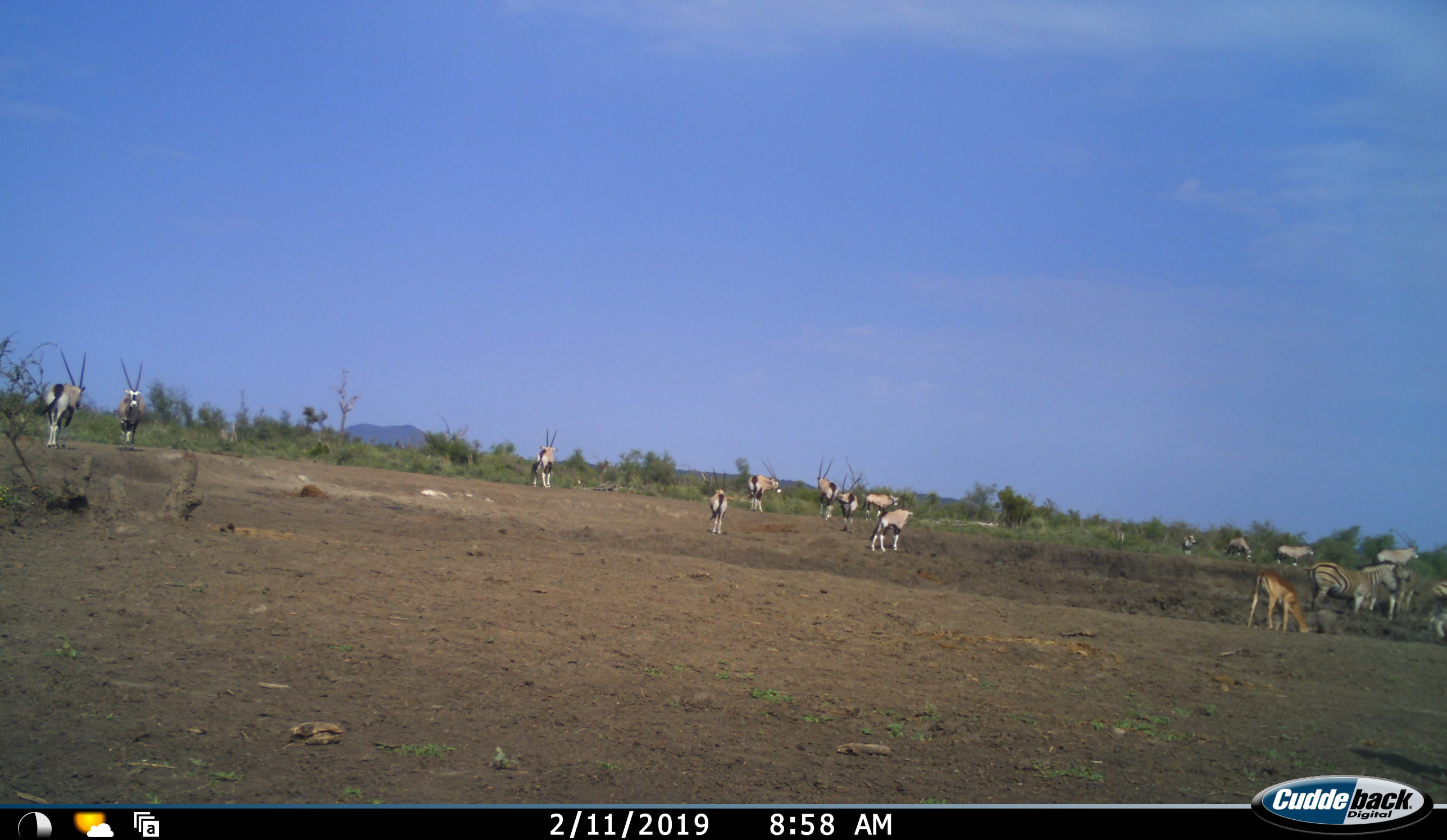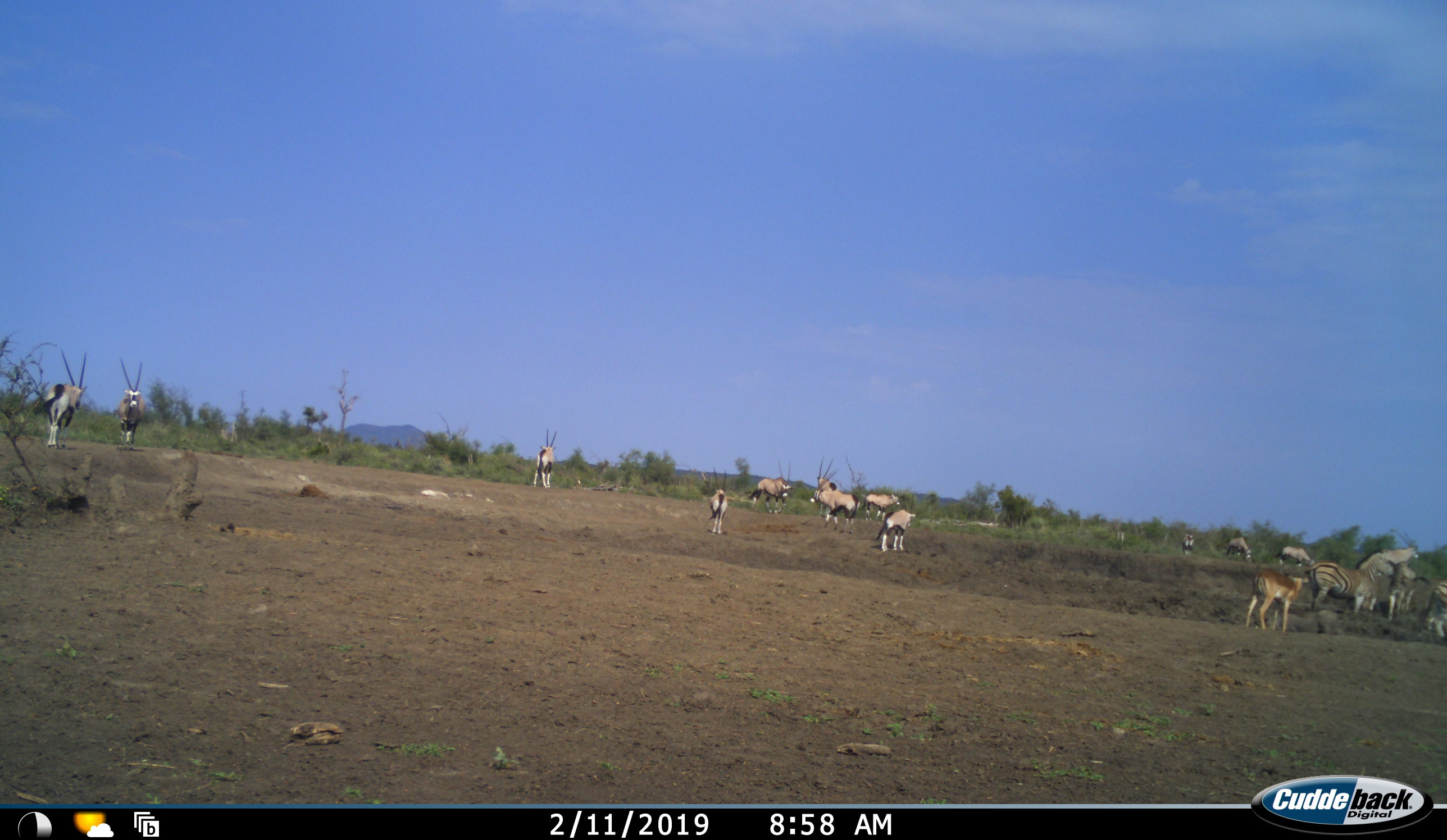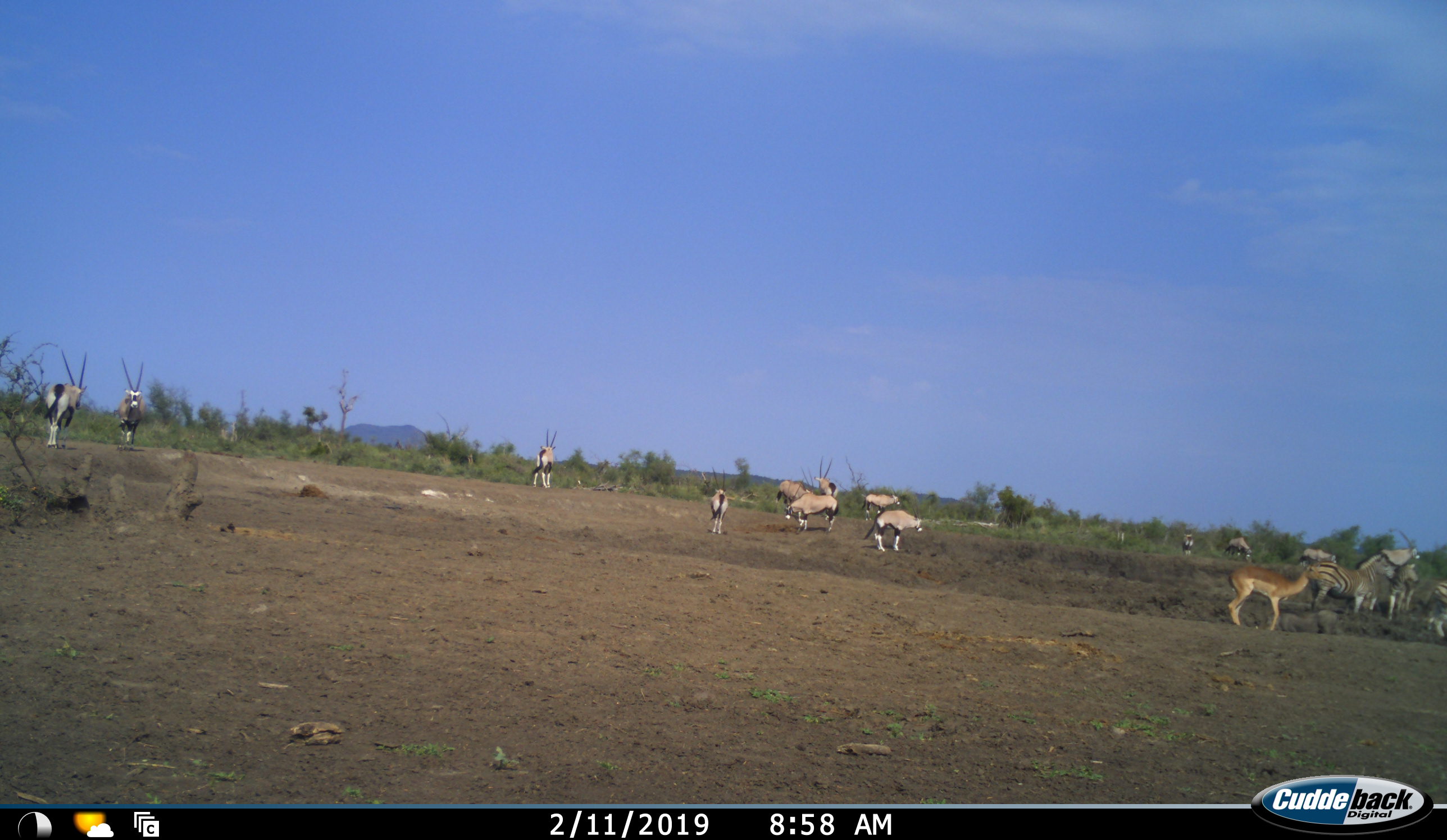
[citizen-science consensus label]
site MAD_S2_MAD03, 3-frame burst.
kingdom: Animalia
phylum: Chordata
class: Mammalia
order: Artiodactyla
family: Bovidae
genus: Oryx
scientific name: Oryx gazella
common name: gemsbok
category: oryx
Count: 11-50.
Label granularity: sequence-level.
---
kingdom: Animalia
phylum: Chordata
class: Mammalia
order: Perissodactyla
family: Equidae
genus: Equus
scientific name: Equus quagga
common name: plains zebra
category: zebraplains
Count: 3.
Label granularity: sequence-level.